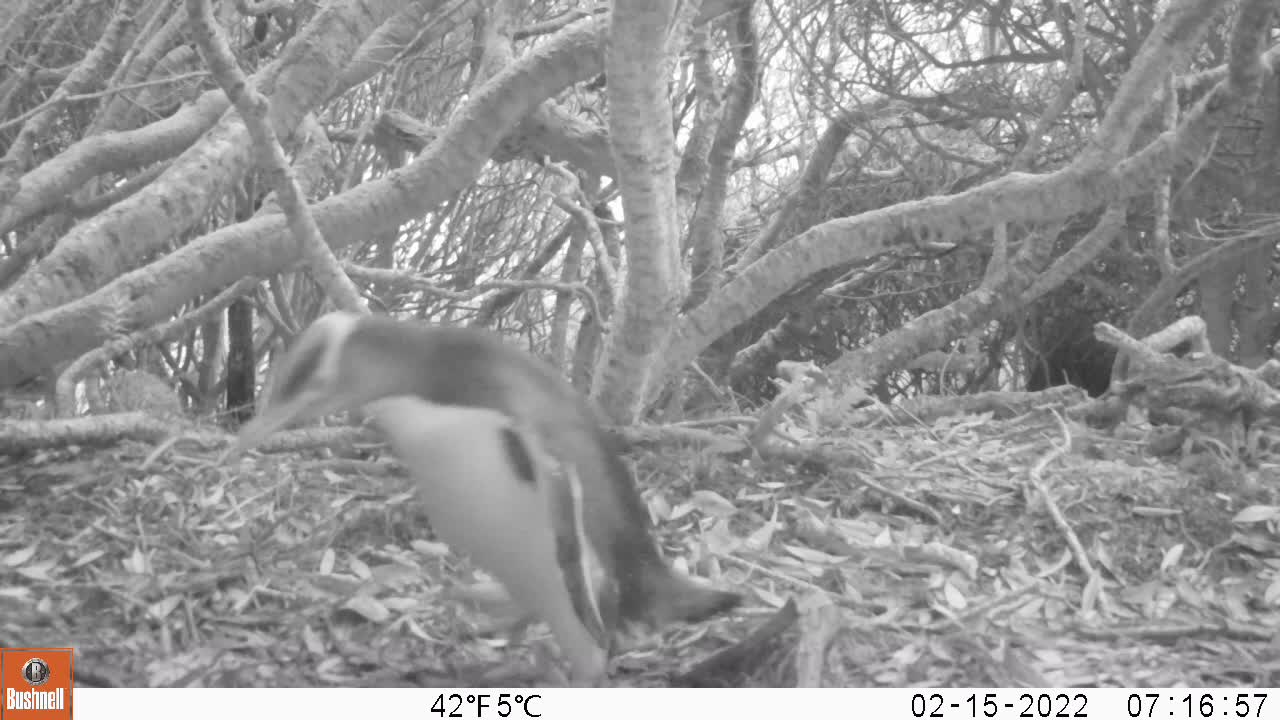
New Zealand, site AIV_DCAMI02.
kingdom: Animalia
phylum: Chordata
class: Aves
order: Sphenisciformes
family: Spheniscidae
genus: Megadyptes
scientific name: Megadyptes antipodes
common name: yellow-eyed penguin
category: yellow eyed penguin